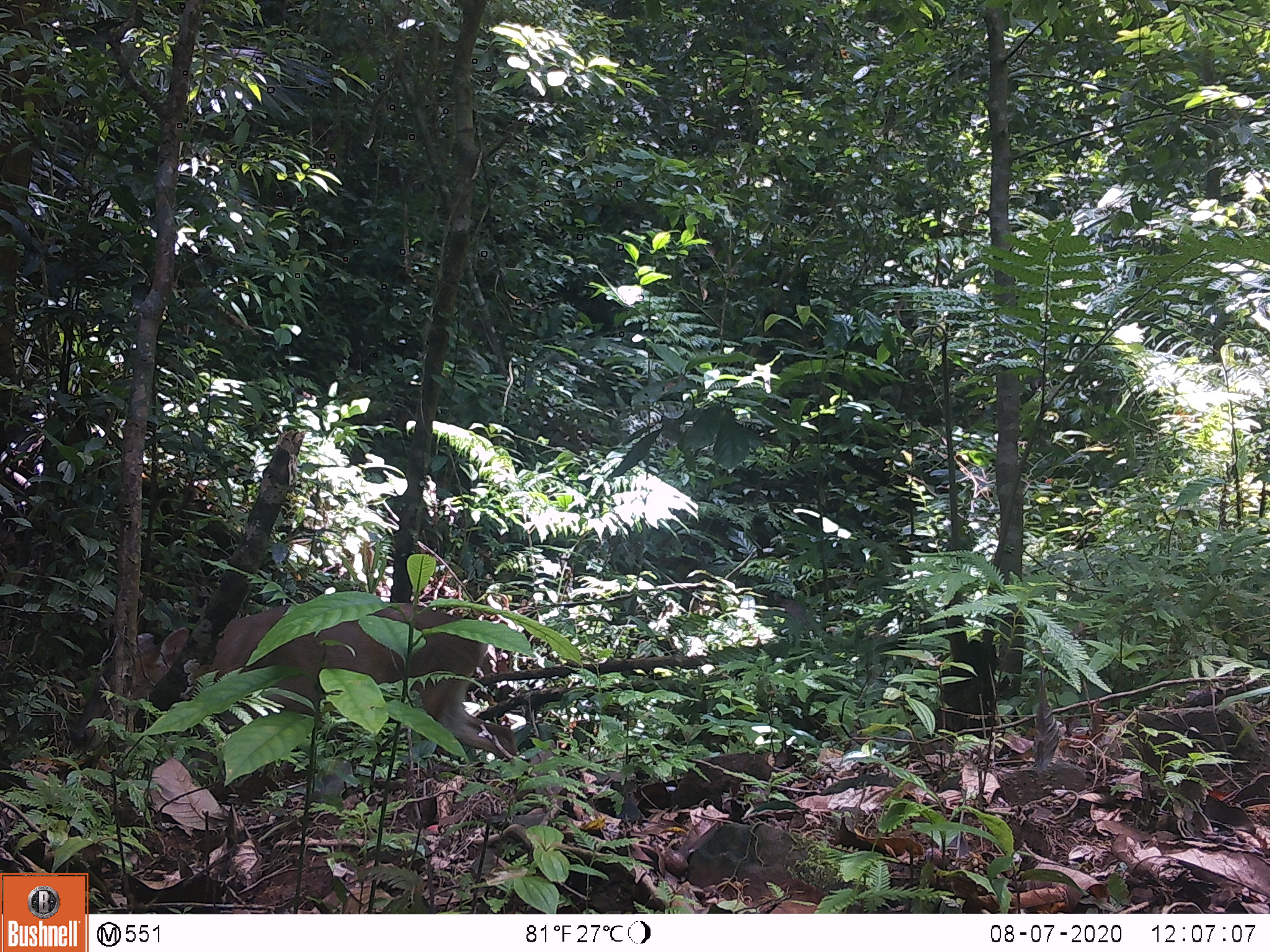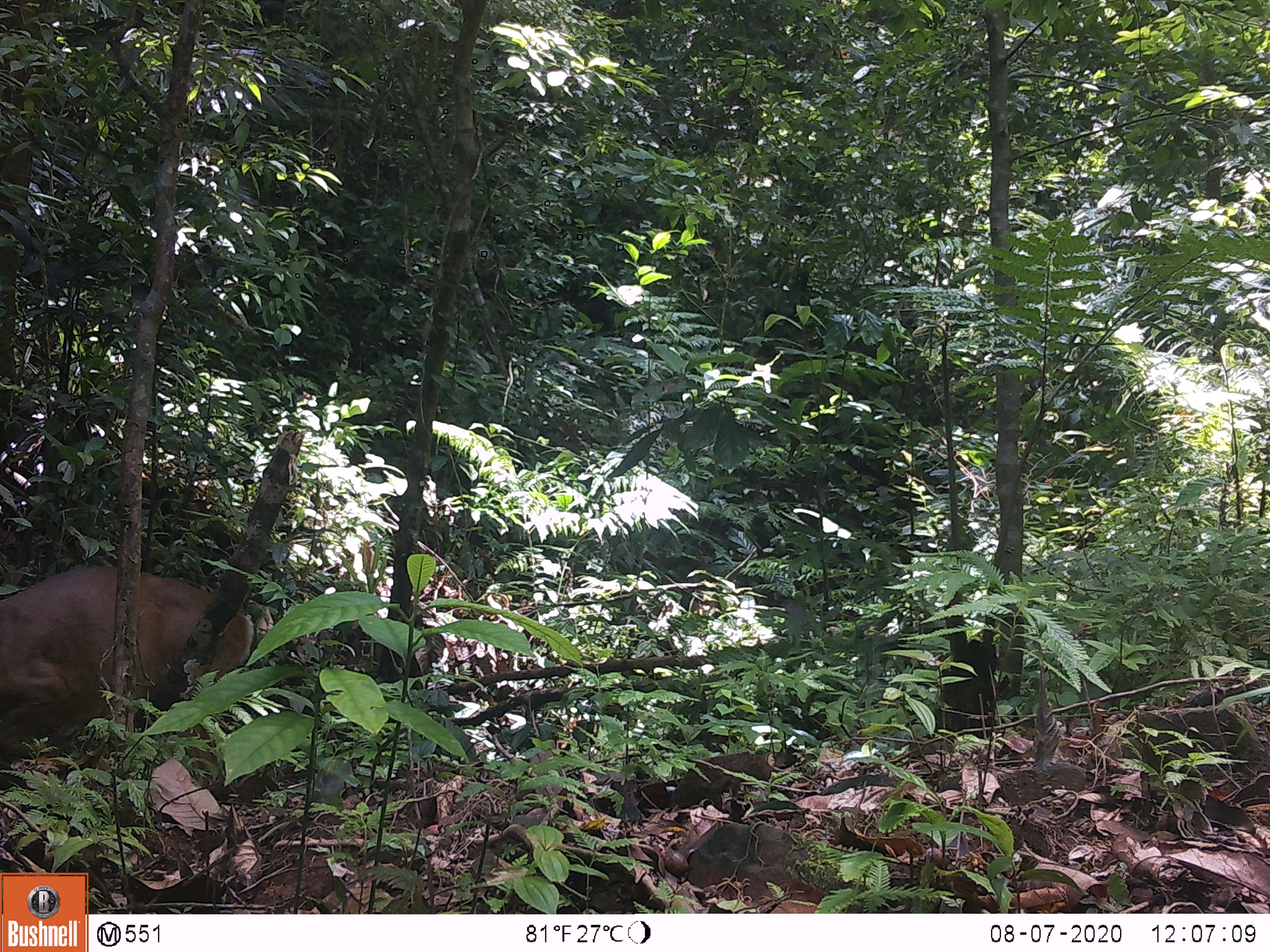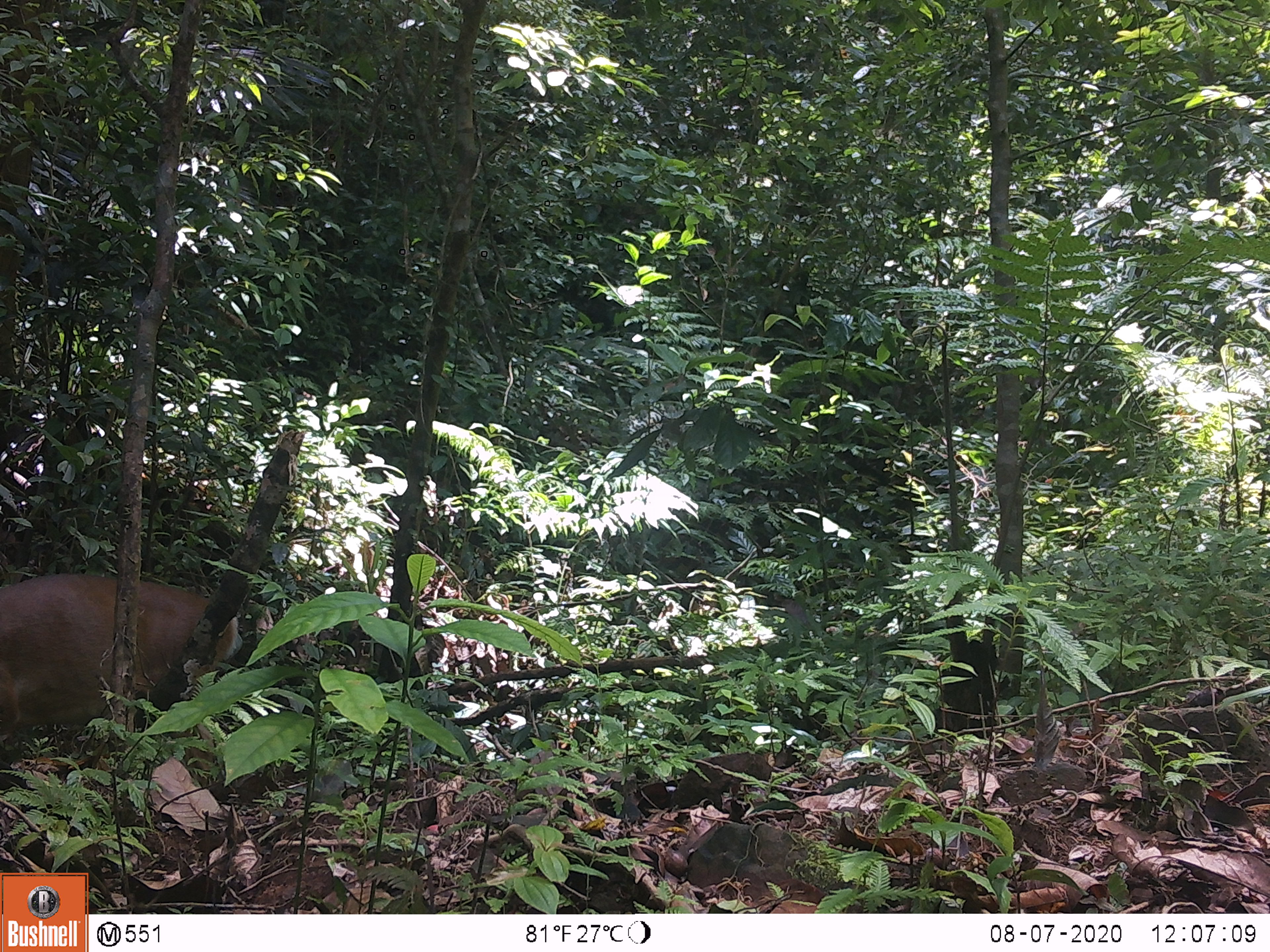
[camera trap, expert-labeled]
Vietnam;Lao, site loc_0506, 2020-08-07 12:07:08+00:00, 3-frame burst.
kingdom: Animalia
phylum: Chordata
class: Mammalia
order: Artiodactyla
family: Cervidae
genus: Muntiacus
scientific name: Muntiacus vuquangensis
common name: large-antlered muntjac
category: large antlered muntjac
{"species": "large antlered muntjac (large-antlered muntjac) (Muntiacus vuquangensis)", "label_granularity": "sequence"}